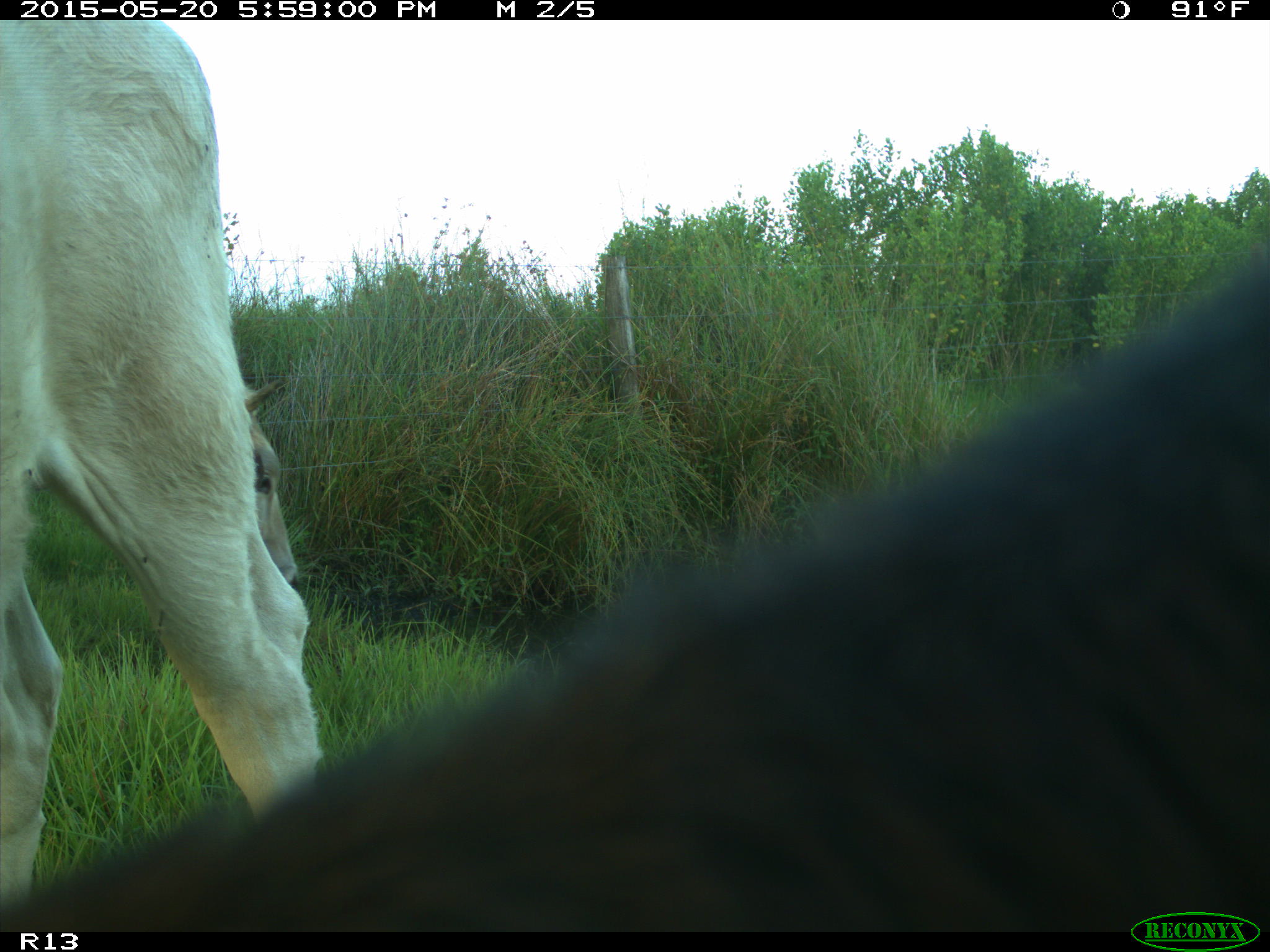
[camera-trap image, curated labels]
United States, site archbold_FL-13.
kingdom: Animalia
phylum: Chordata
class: Mammalia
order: Artiodactyla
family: Bovidae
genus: Bos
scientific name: Bos taurus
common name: domestic cow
Bos taurus (domestic cow).